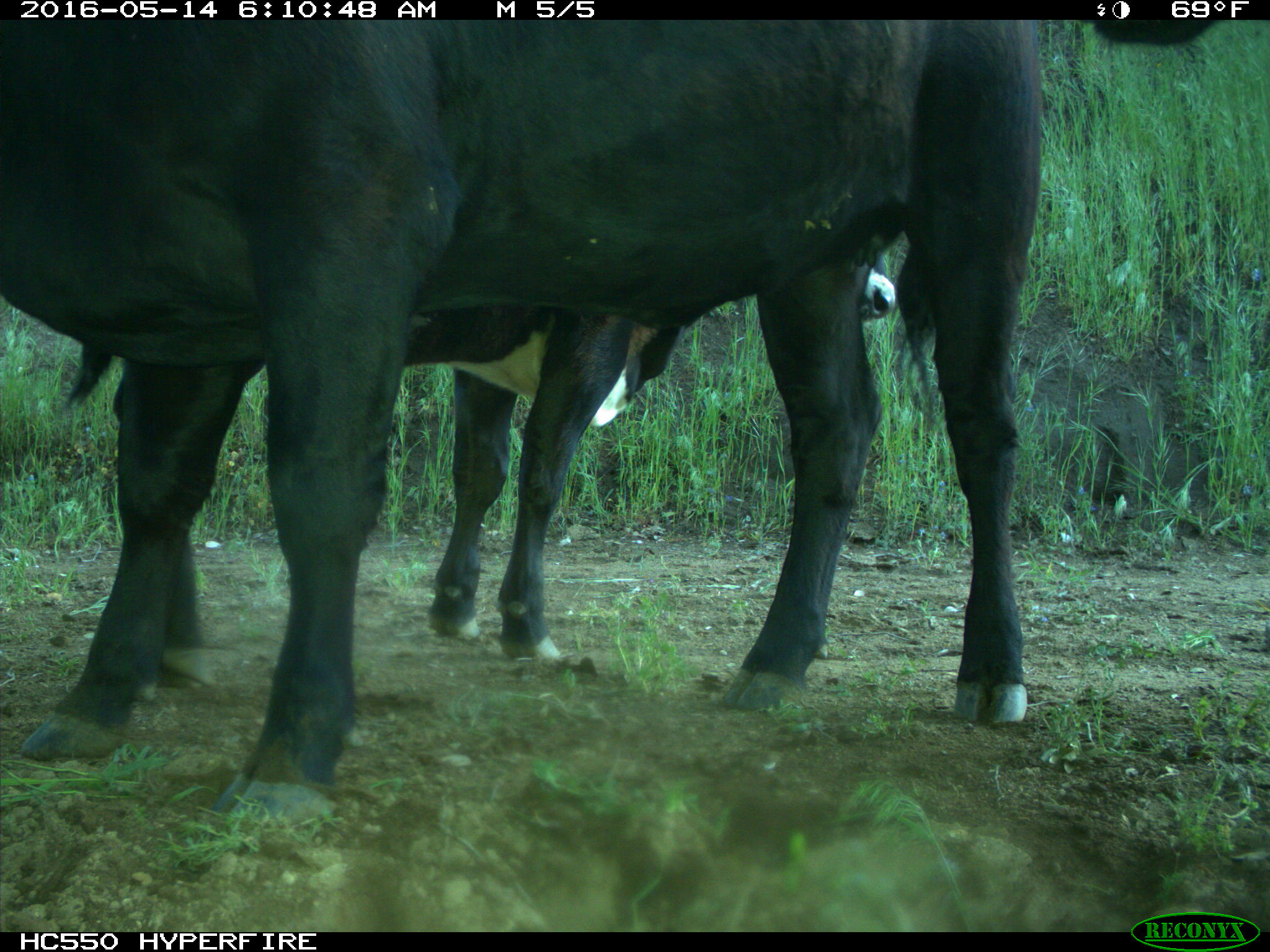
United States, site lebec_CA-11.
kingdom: Animalia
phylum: Chordata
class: Mammalia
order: Artiodactyla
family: Bovidae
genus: Bos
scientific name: Bos taurus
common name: domestic cow